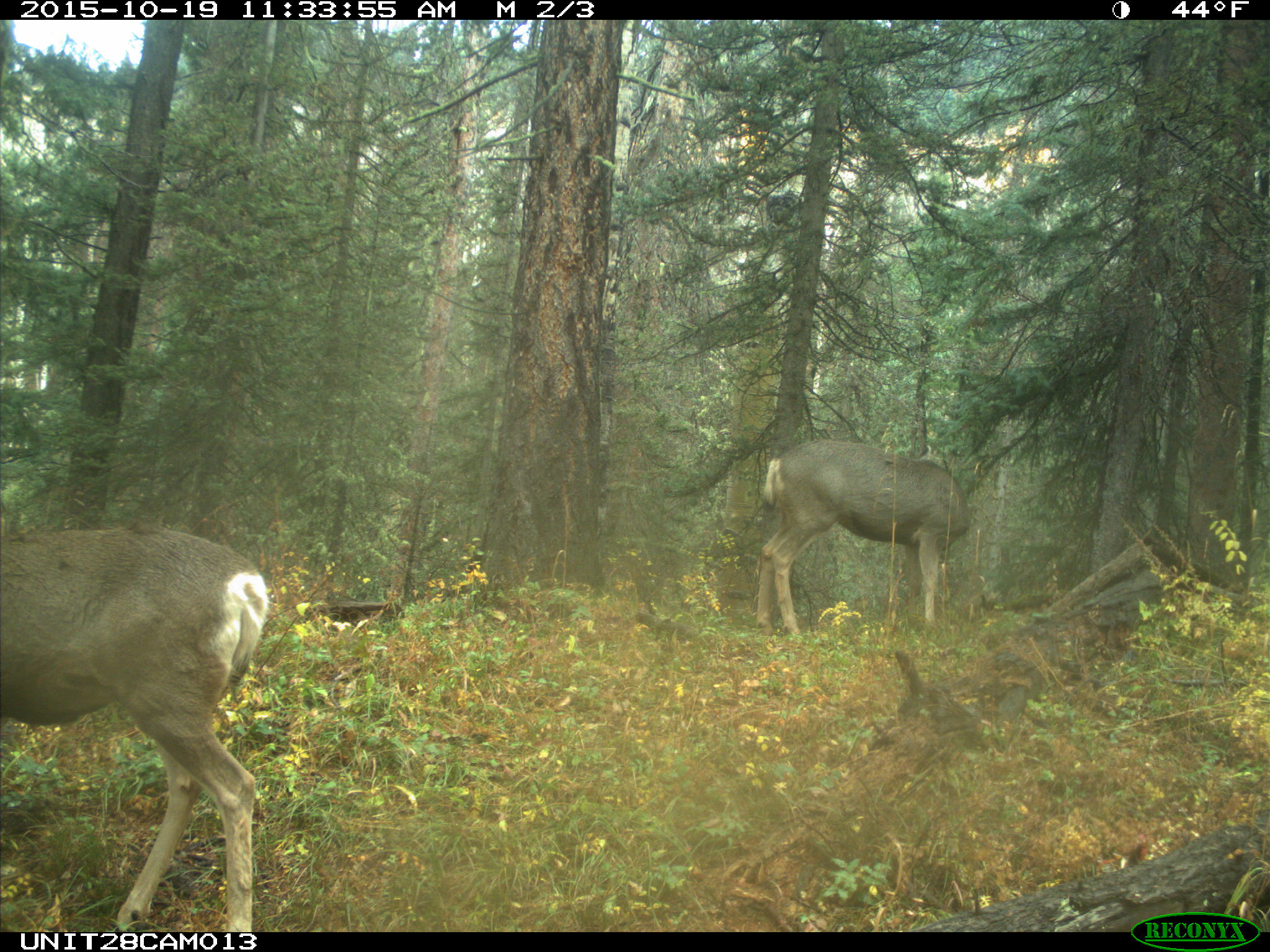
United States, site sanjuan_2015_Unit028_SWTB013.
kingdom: Animalia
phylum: Chordata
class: Mammalia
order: Artiodactyla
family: Cervidae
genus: Odocoileus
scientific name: Odocoileus hemionus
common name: mule deer